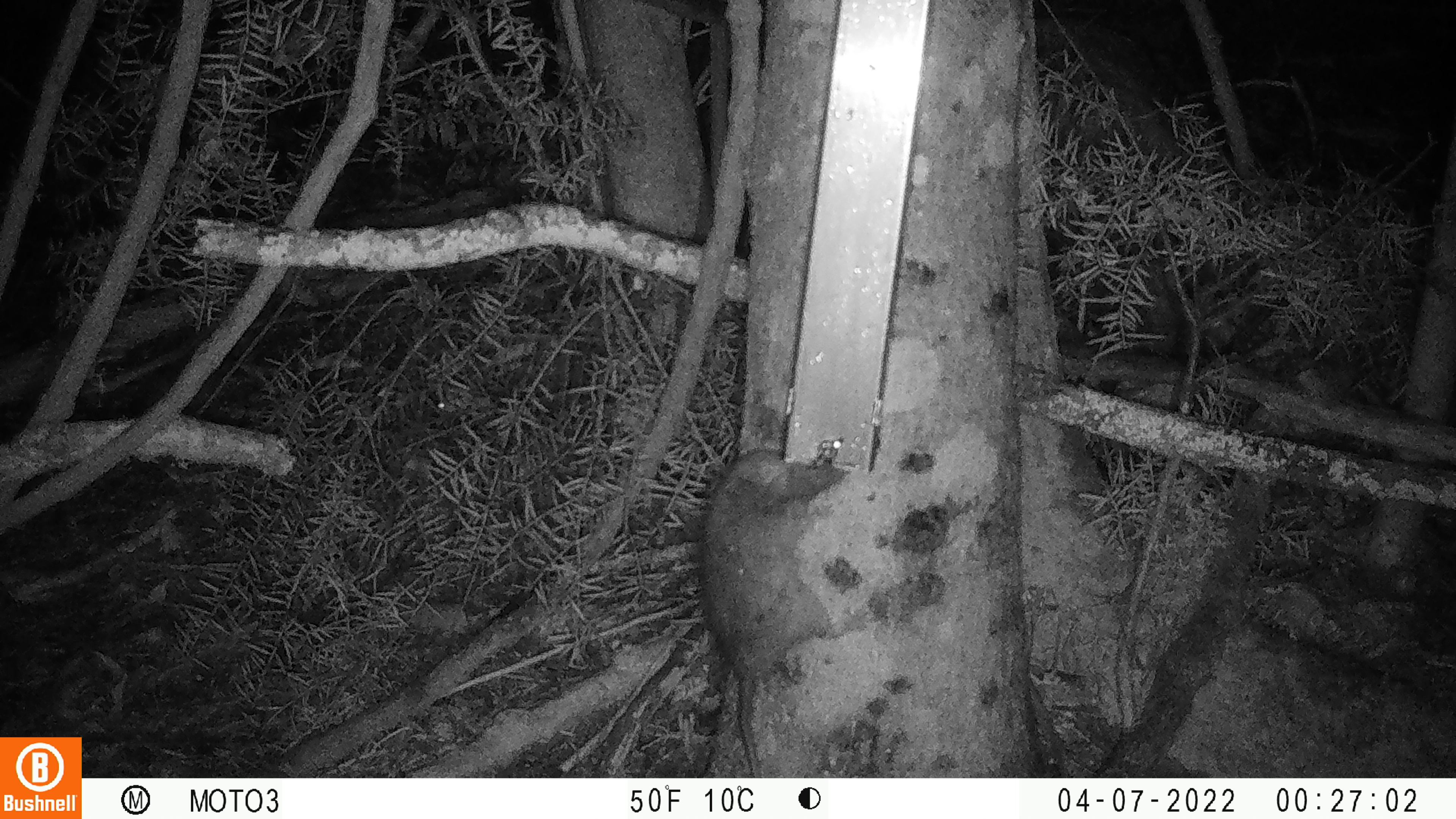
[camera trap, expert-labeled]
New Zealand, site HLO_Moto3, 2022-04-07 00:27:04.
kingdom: Animalia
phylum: Chordata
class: Mammalia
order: Rodentia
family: Muridae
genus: Rattus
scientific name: Rattus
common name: rat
Rat (Rattus).